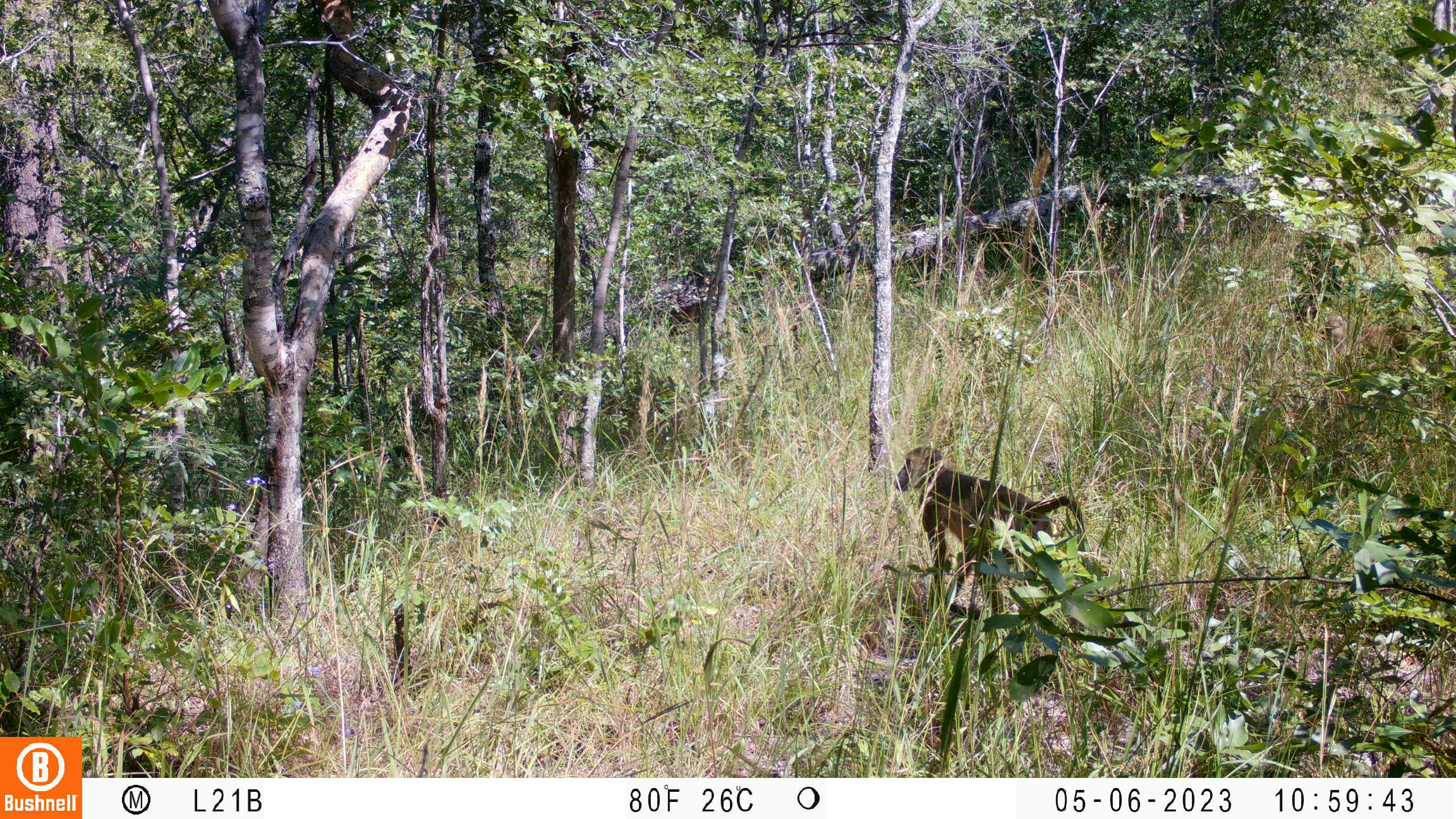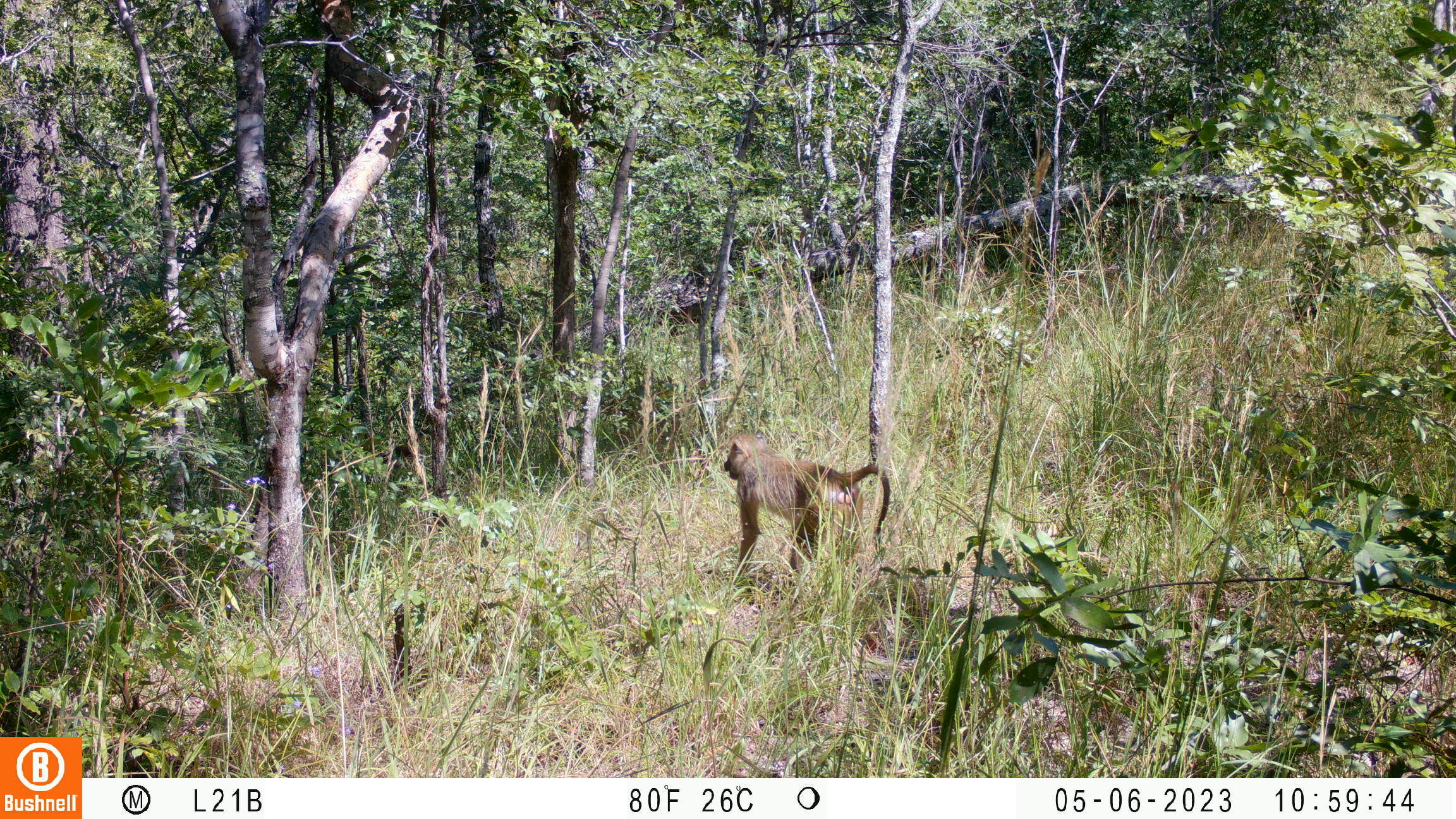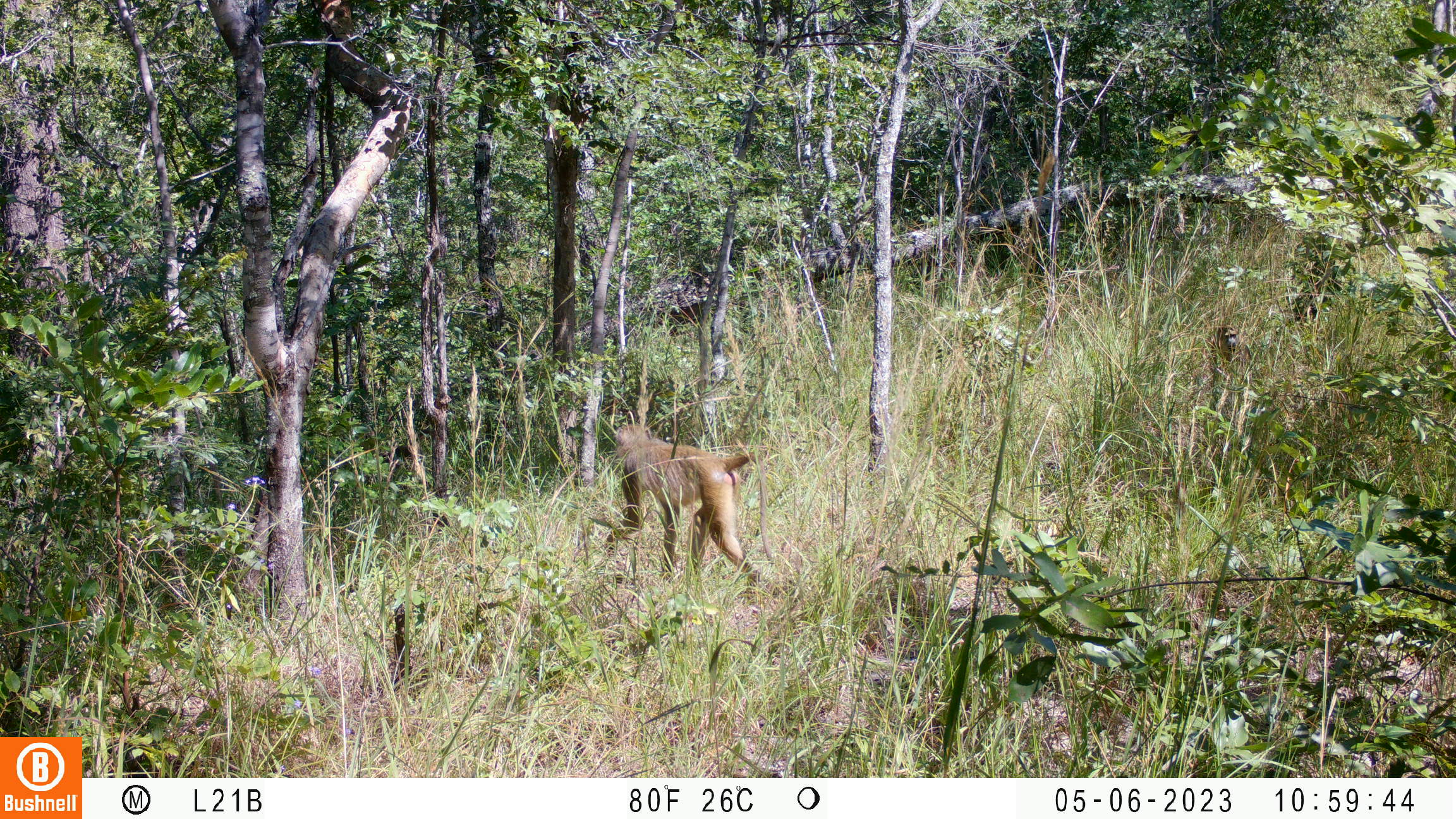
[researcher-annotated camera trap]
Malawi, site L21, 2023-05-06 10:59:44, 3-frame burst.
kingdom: Animalia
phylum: Chordata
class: Mammalia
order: Primates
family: Cercopithecidae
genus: Papio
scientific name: Papio cynocephalus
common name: yellow baboon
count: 2